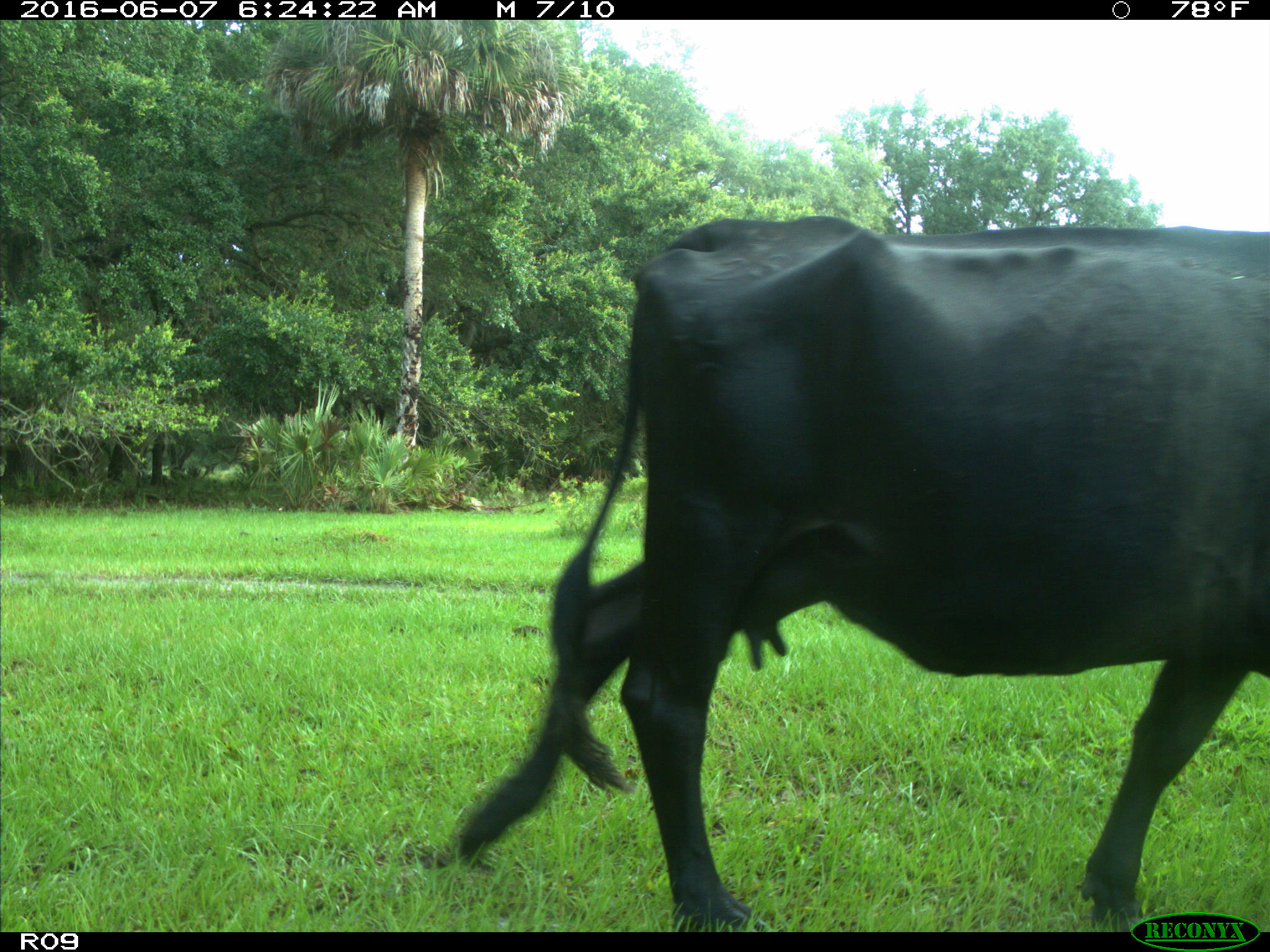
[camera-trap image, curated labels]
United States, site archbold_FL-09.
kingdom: Animalia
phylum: Chordata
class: Mammalia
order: Artiodactyla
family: Bovidae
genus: Bos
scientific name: Bos taurus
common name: domestic cow